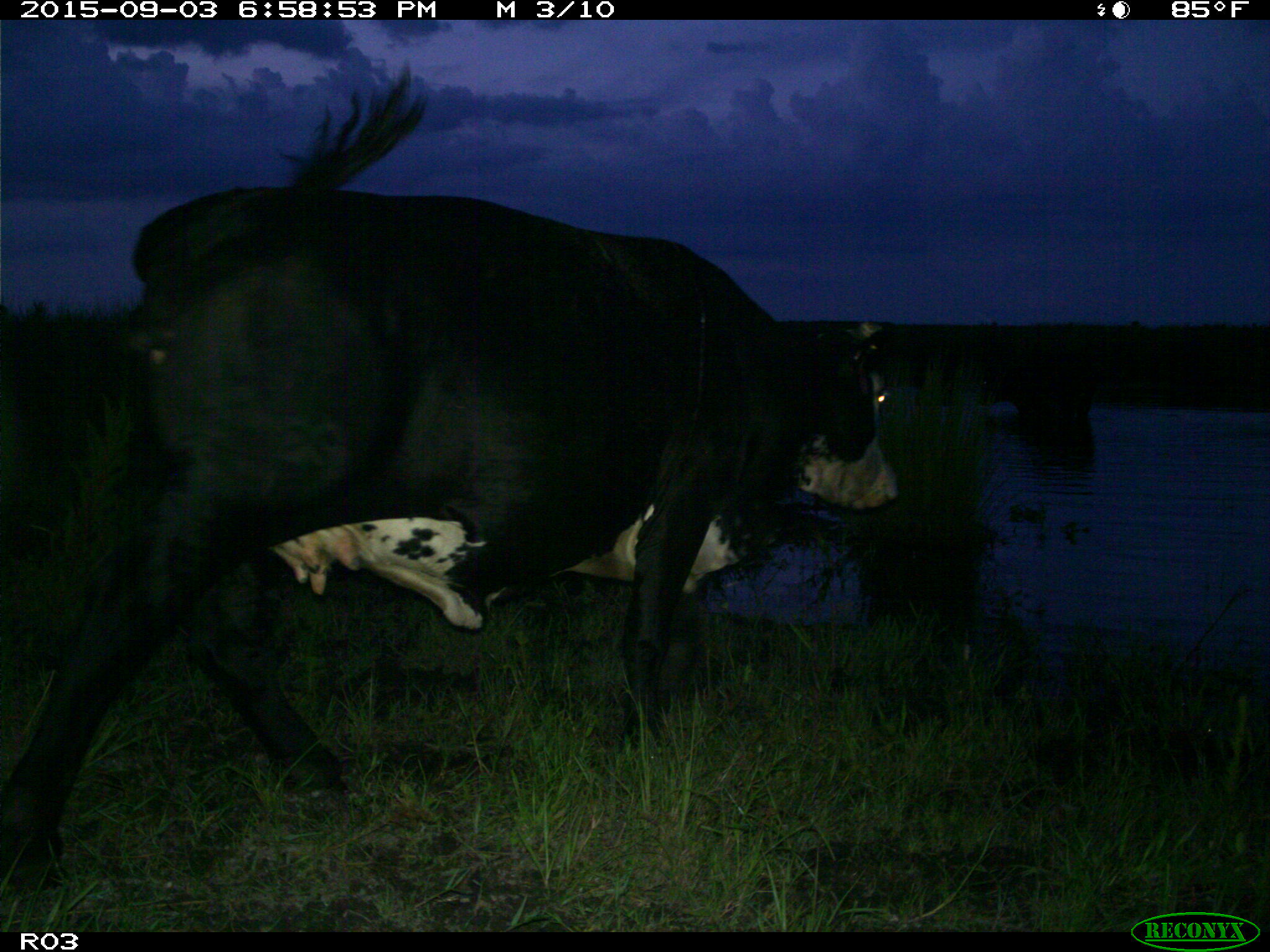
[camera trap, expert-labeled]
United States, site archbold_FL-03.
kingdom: Animalia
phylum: Chordata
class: Mammalia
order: Artiodactyla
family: Bovidae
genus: Bos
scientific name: Bos taurus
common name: domestic cow